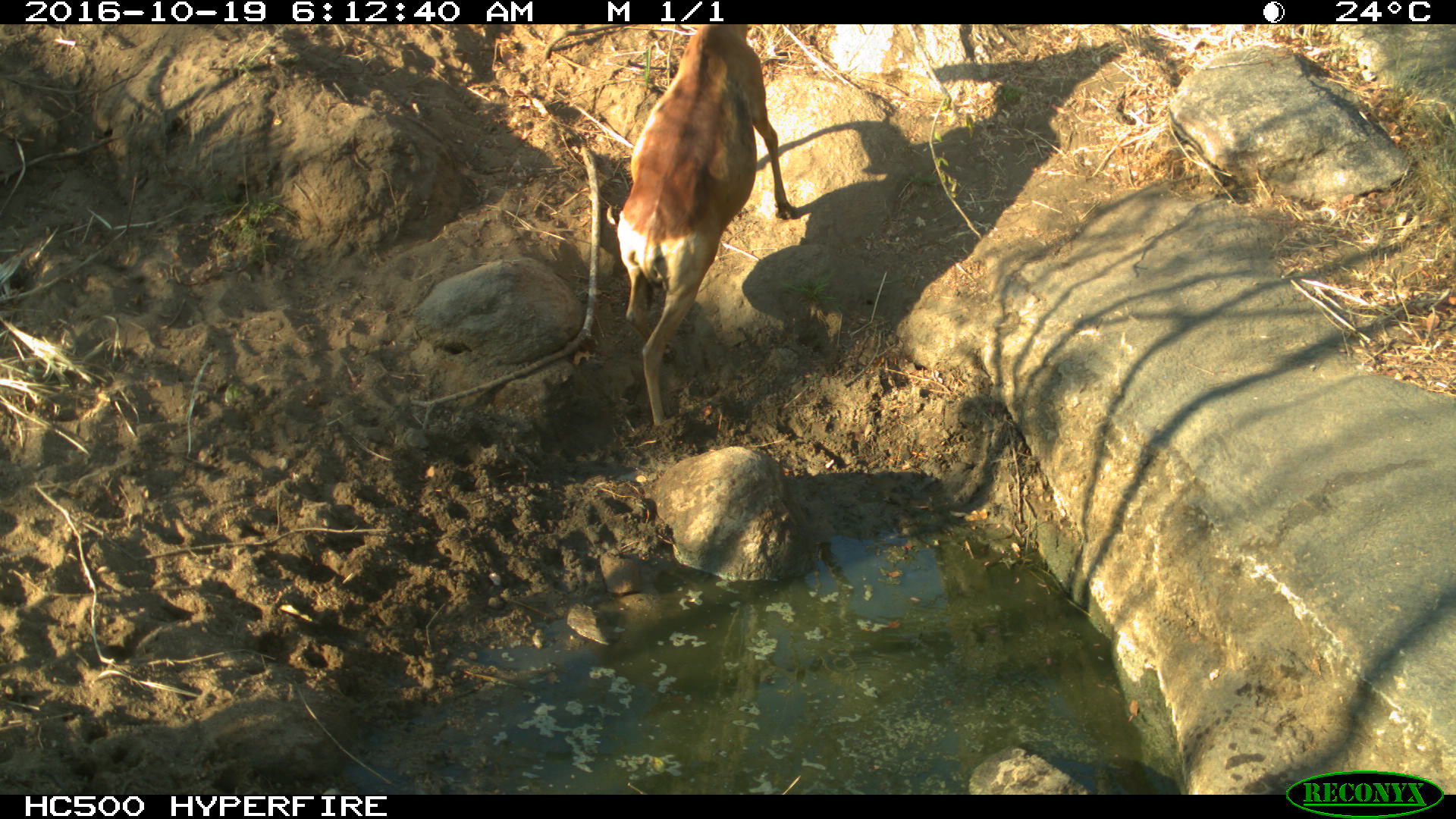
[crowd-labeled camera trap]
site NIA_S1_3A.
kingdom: Animalia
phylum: Chordata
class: Mammalia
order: Artiodactyla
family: Bovidae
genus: Alcelaphus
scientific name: Alcelaphus buselaphus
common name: hartebeest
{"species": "hartebeest (Alcelaphus buselaphus)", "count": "1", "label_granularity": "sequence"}